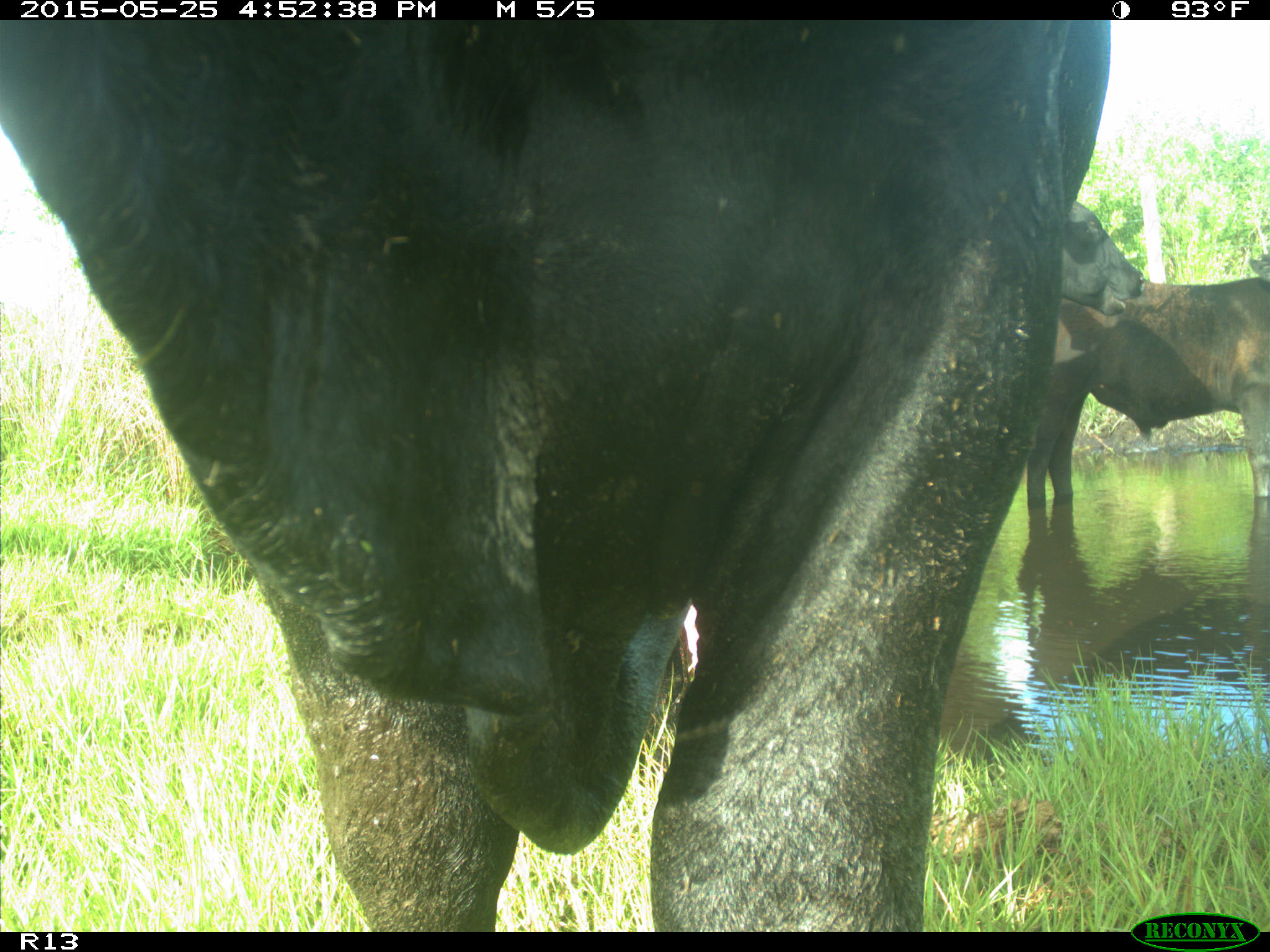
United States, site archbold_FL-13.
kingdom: Animalia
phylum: Chordata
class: Mammalia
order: Artiodactyla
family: Bovidae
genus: Bos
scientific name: Bos taurus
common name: domestic cow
Bos taurus (domestic cow).